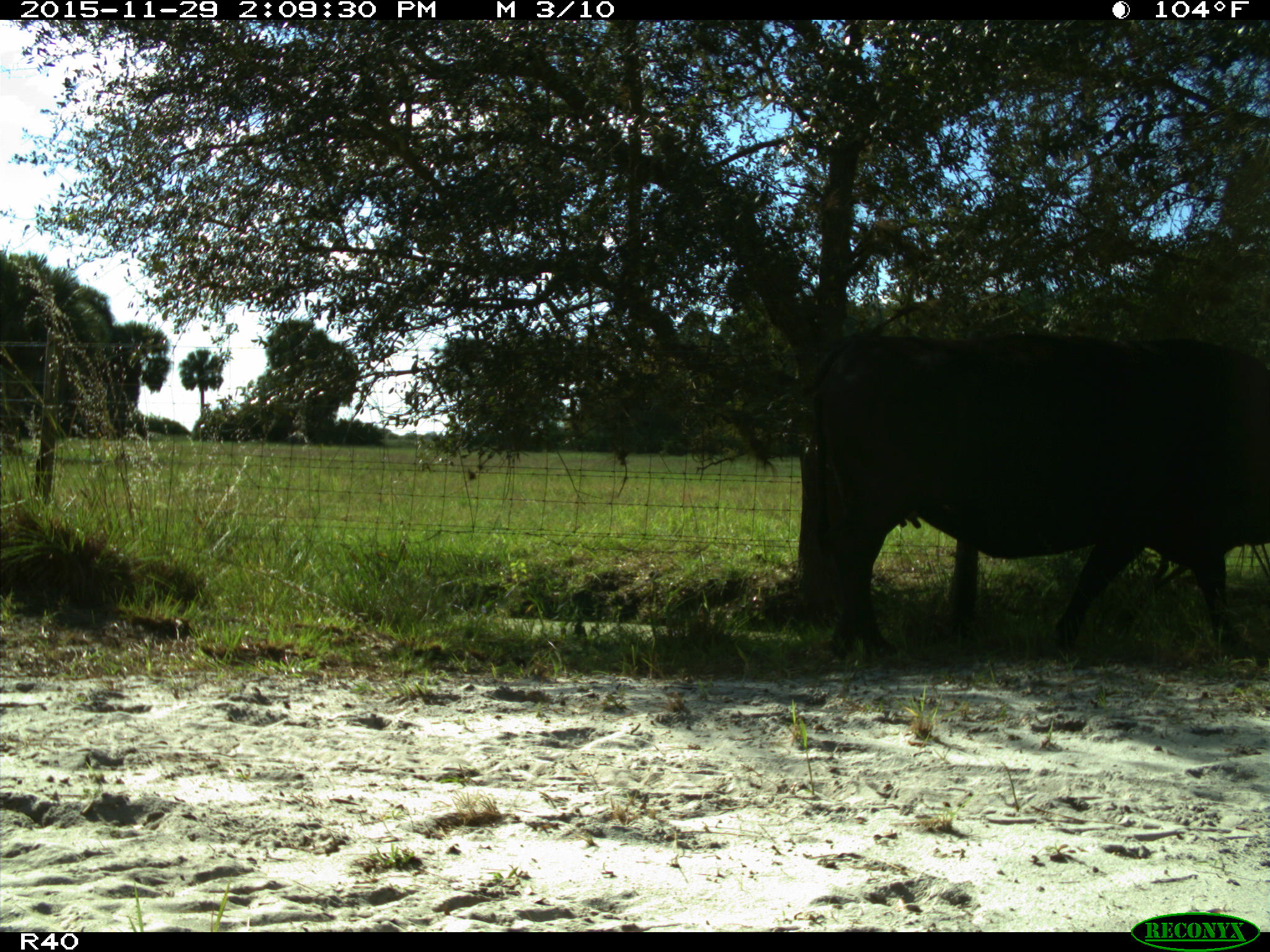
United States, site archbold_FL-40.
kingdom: Animalia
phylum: Chordata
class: Mammalia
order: Artiodactyla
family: Bovidae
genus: Bos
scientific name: Bos taurus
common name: domestic cow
Bos taurus (domestic cow).